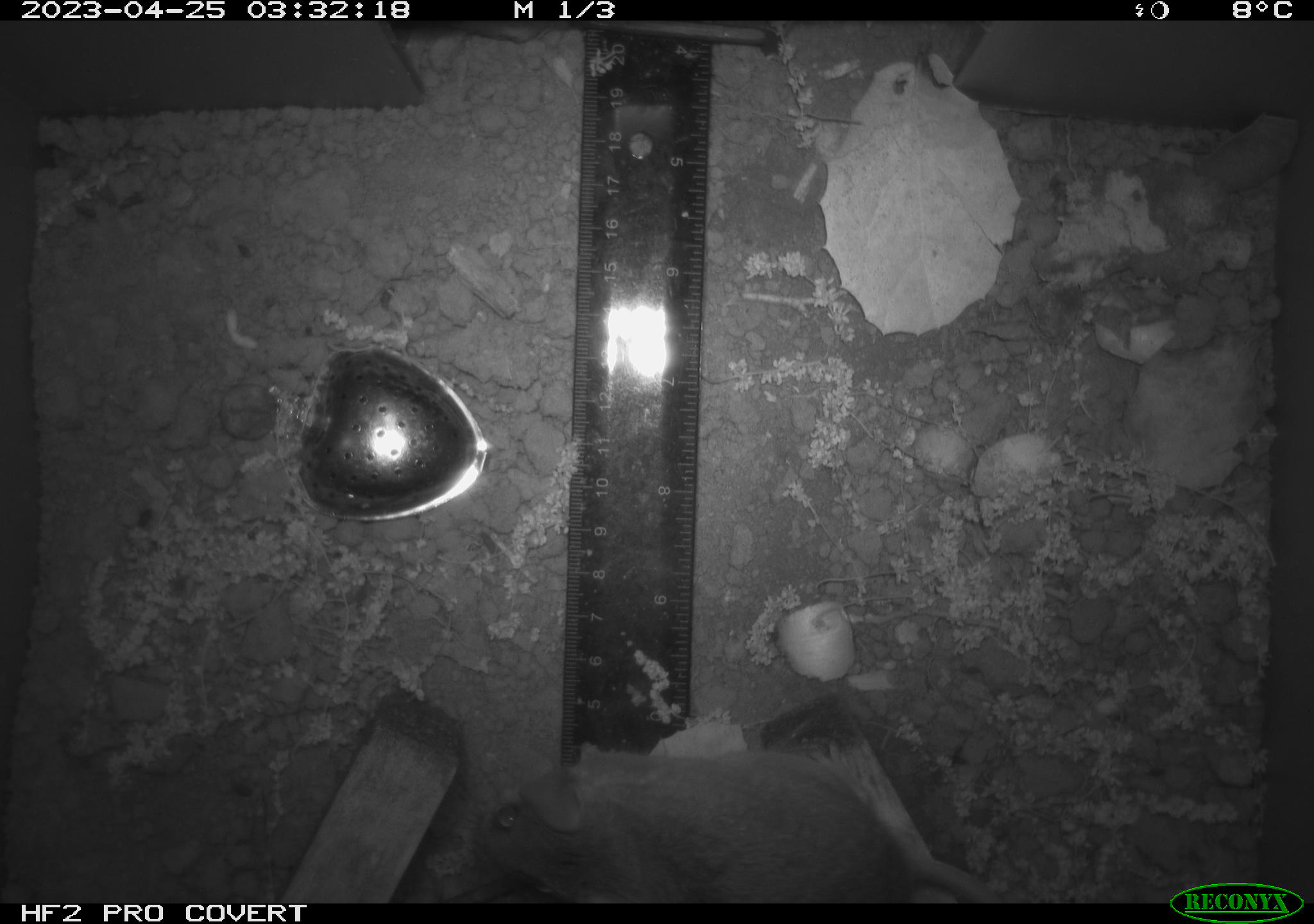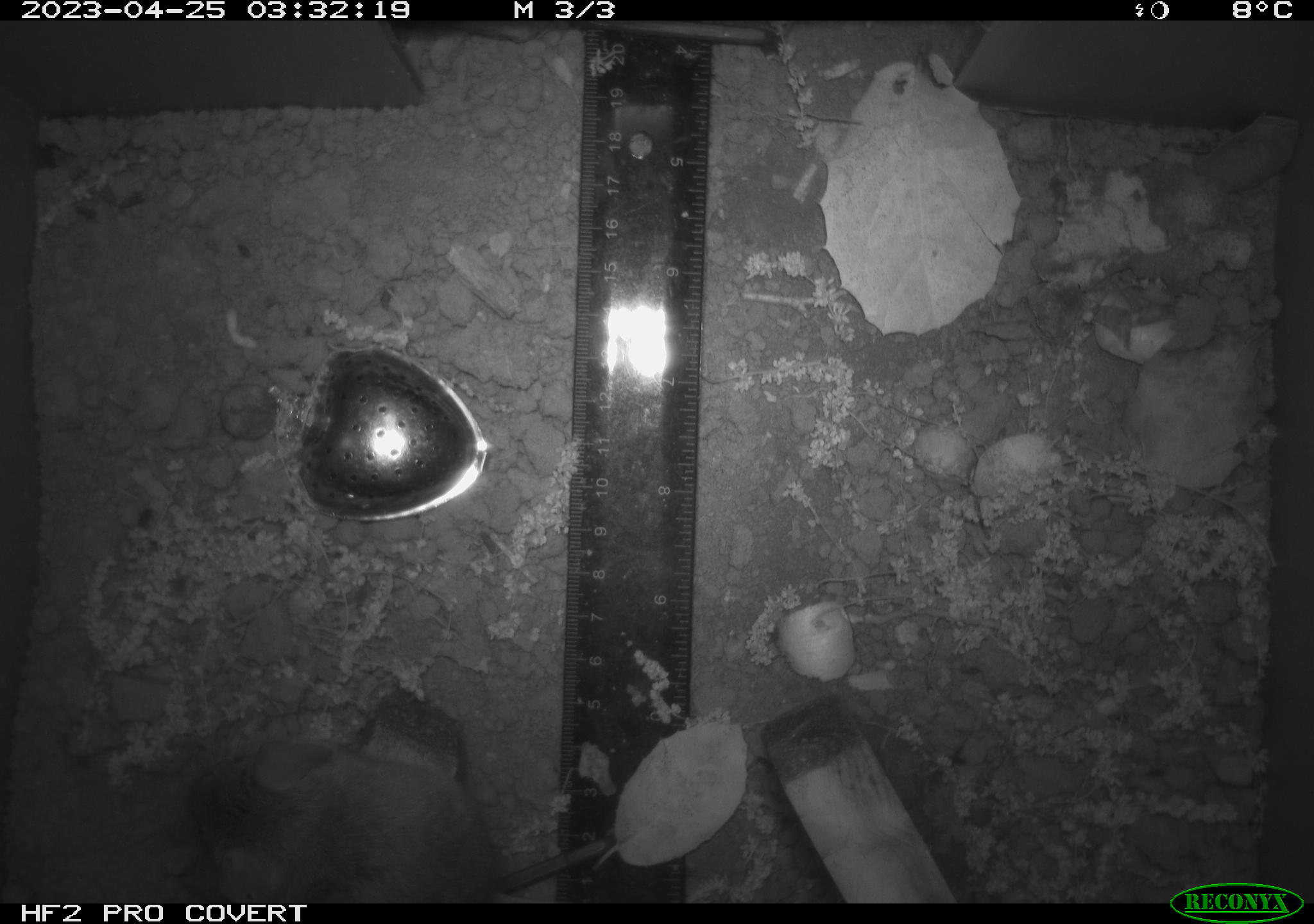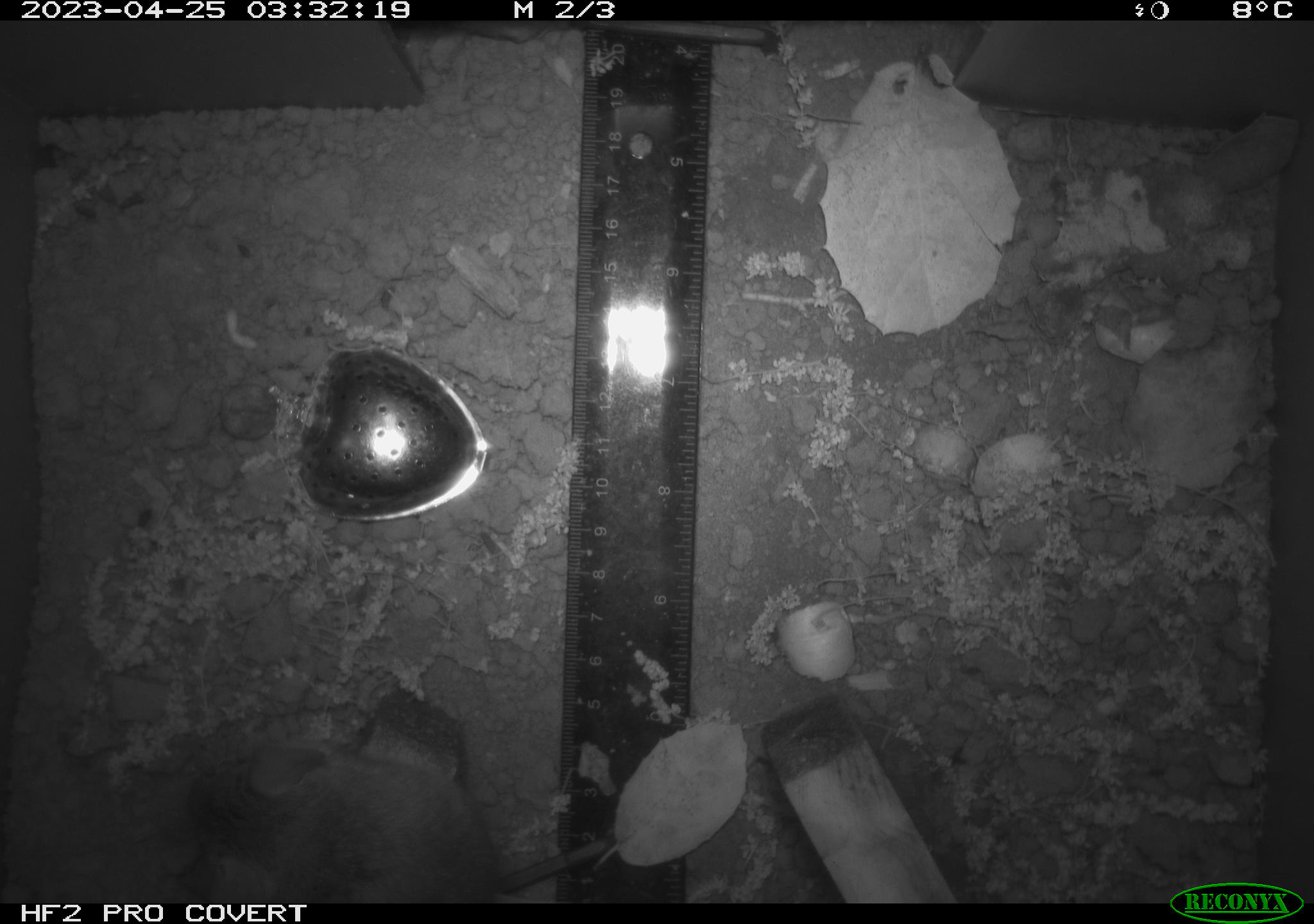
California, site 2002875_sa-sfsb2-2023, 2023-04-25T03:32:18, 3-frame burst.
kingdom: Animalia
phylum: Chordata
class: Mammalia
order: Rodentia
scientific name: Rodentia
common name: mouse species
Mouse species (Rodentia).